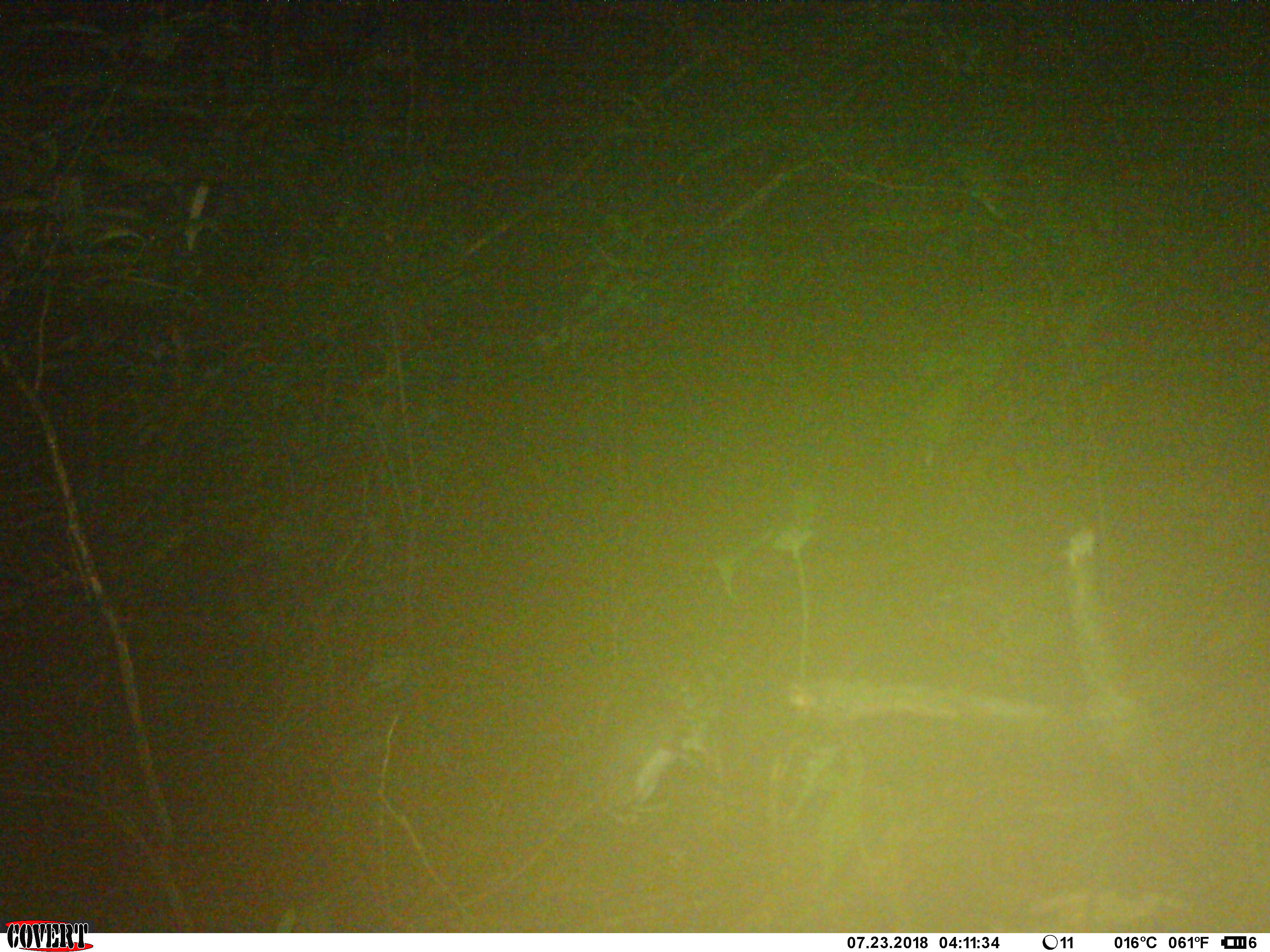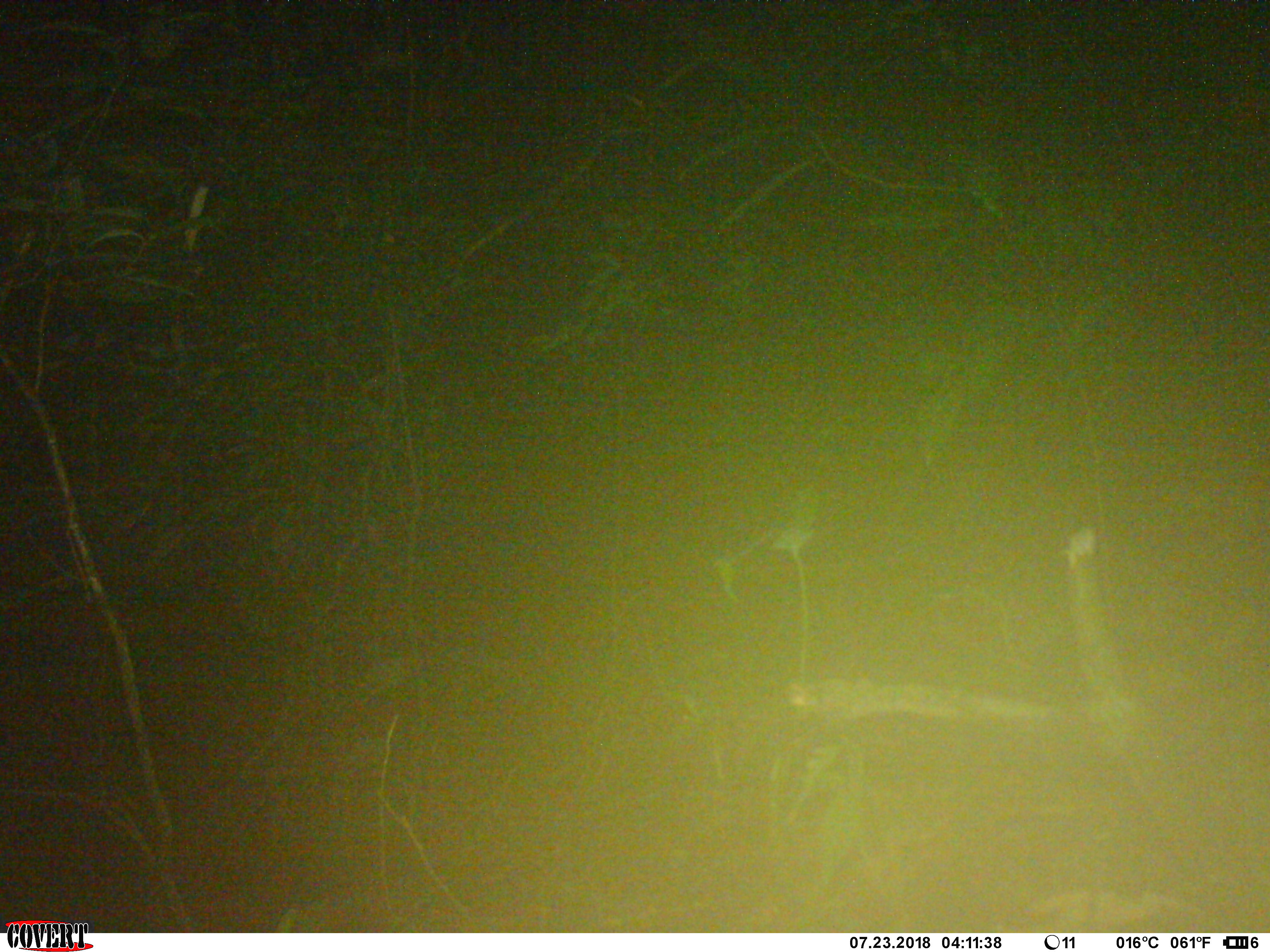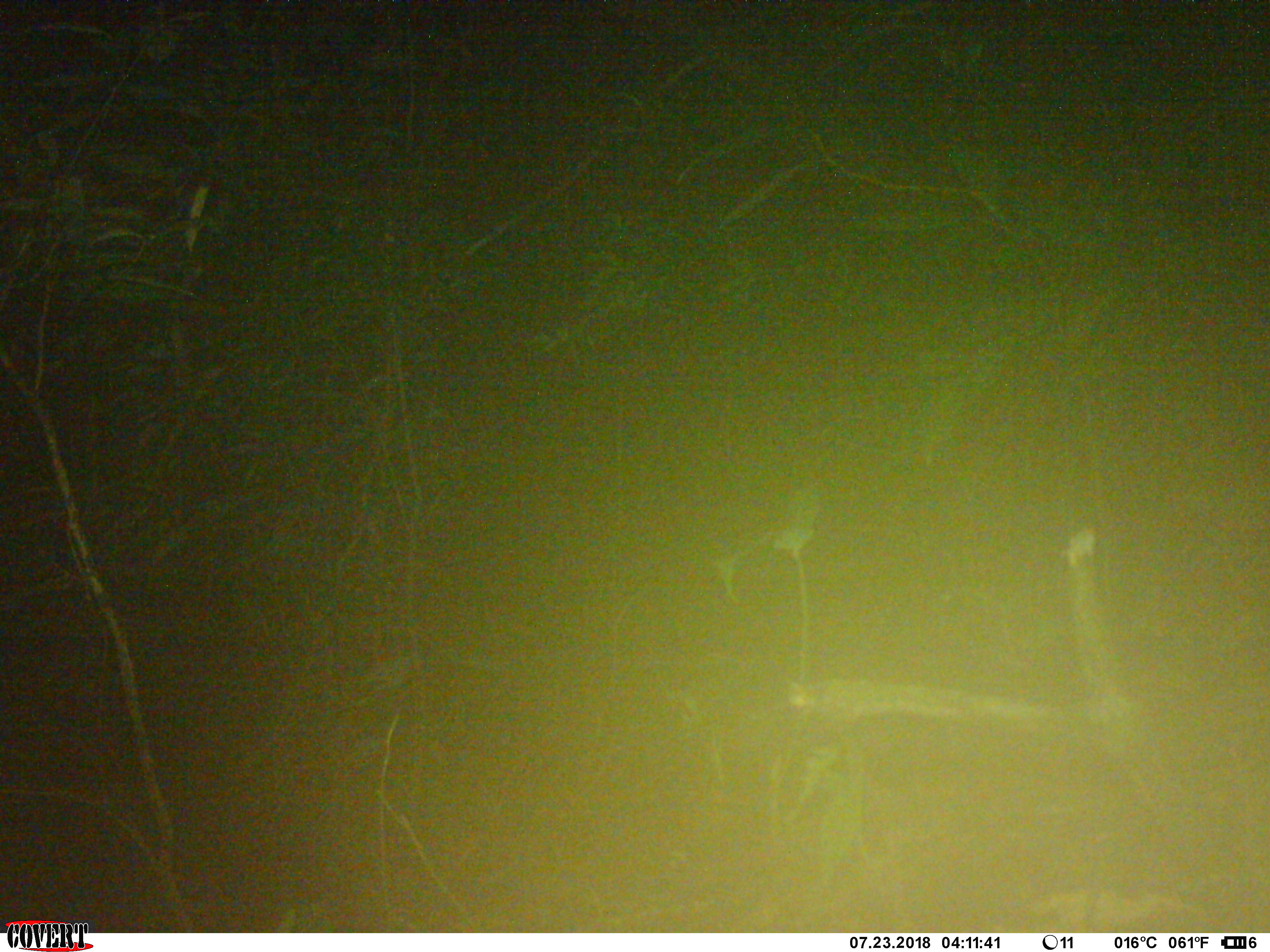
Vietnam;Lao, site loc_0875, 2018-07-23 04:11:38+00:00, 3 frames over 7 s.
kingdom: Animalia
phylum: Chordata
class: Mammalia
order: Rodentia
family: Muridae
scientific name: Muridae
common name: old-world mice and rats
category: unidentified murid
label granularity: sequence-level